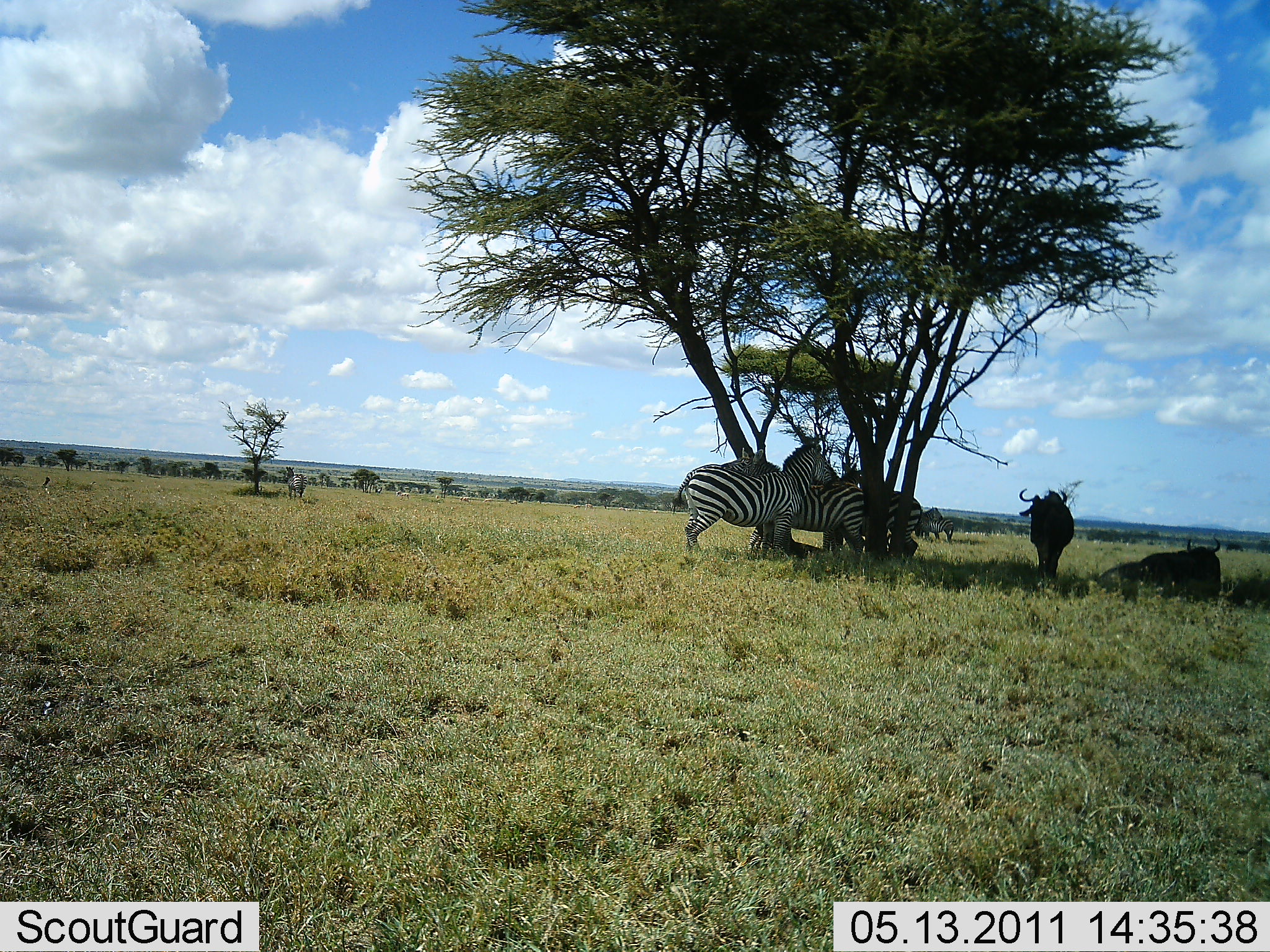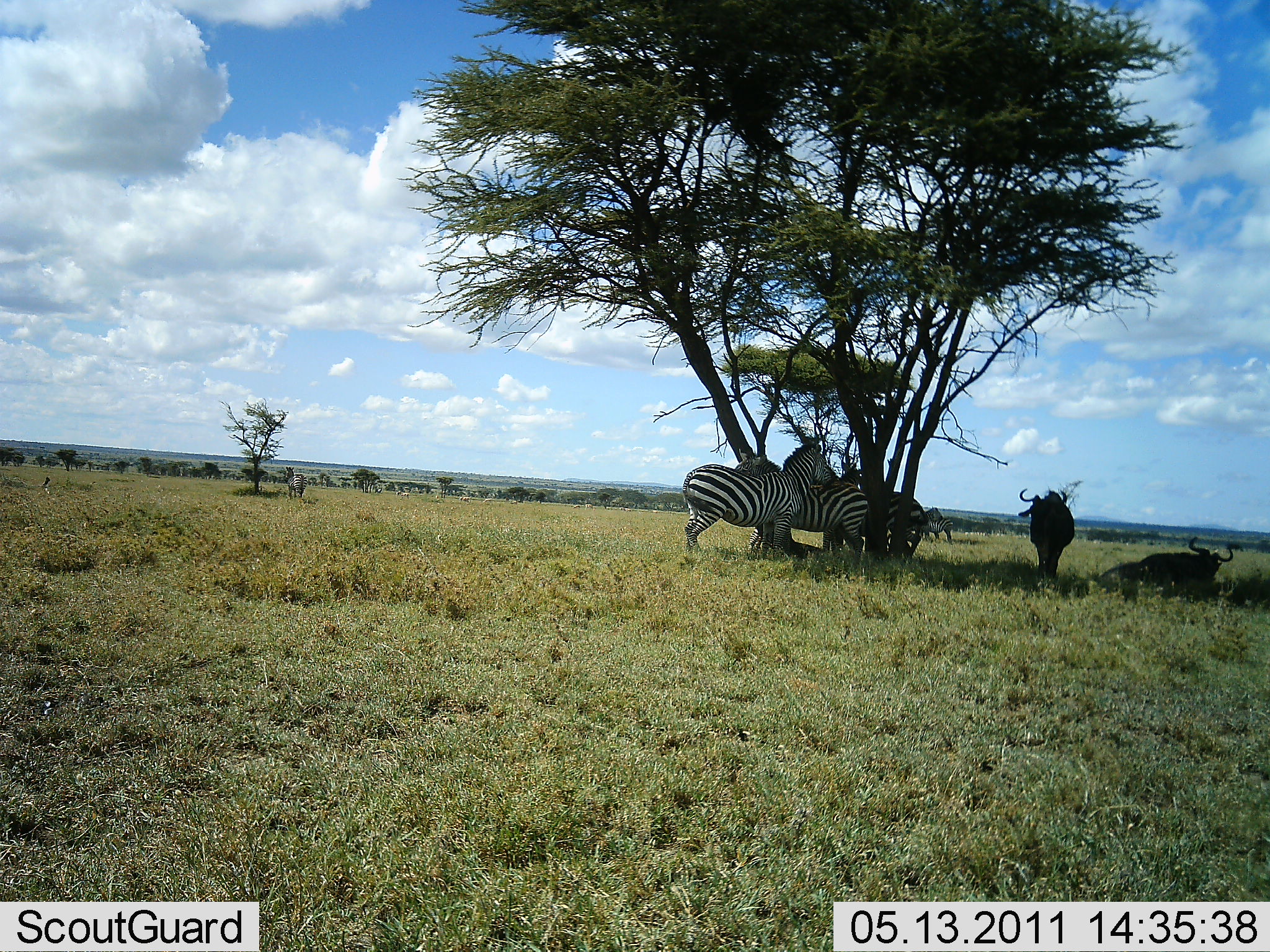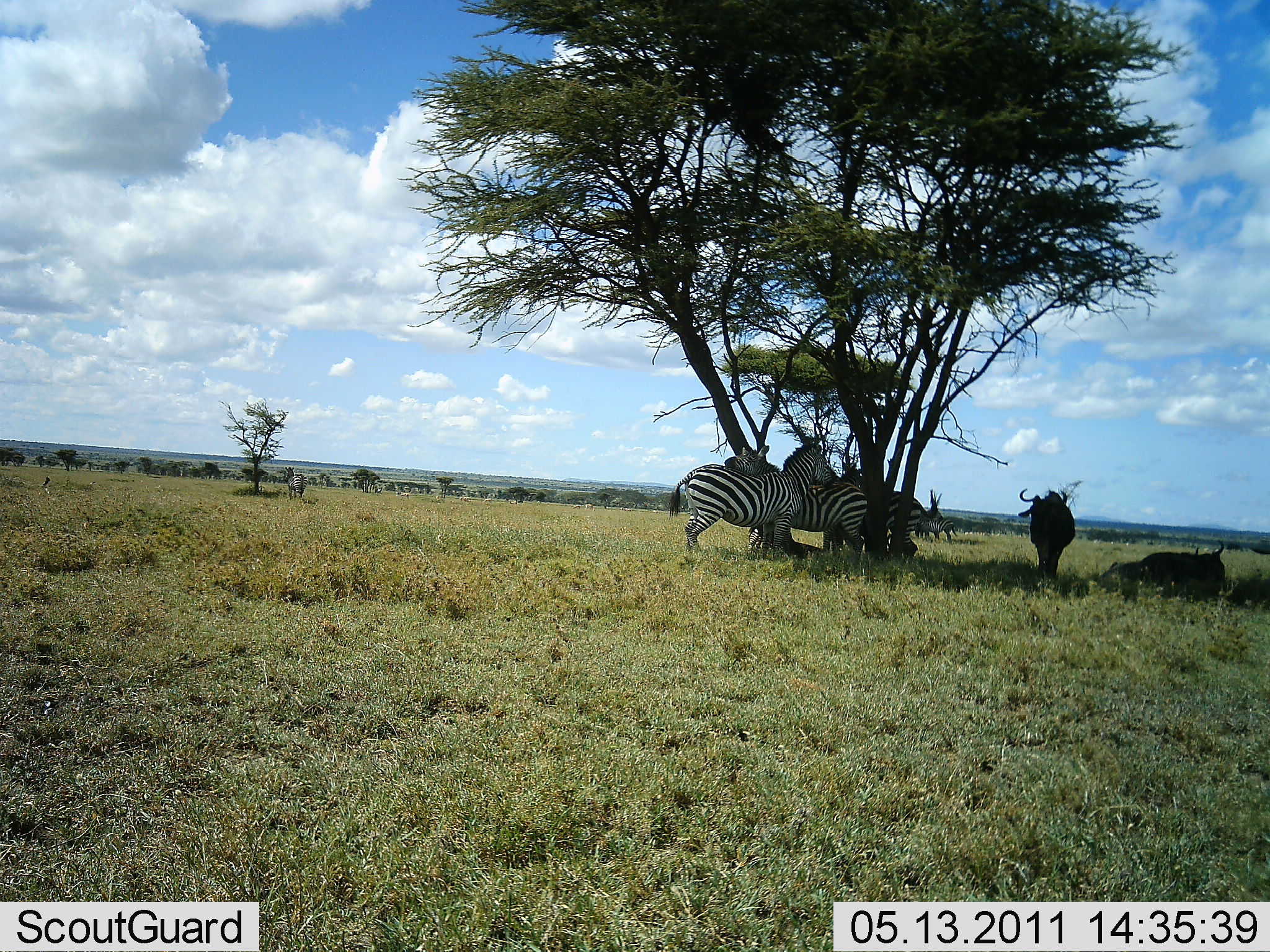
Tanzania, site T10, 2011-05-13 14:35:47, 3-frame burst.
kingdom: Animalia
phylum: Chordata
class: Mammalia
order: Artiodactyla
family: Bovidae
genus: Connochaetes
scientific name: Connochaetes taurinus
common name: blue wildebeest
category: wildebeest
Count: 2.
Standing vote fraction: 89%.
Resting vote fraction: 100%.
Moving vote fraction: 0%.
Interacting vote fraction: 0%.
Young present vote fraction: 0%.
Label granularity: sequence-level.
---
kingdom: Animalia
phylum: Chordata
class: Mammalia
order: Perissodactyla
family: Equidae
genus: Equus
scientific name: Equus quagga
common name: plains zebra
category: zebra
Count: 4.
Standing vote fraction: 82%.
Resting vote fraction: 18%.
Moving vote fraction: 0%.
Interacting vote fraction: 18%.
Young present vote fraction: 0%.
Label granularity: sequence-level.